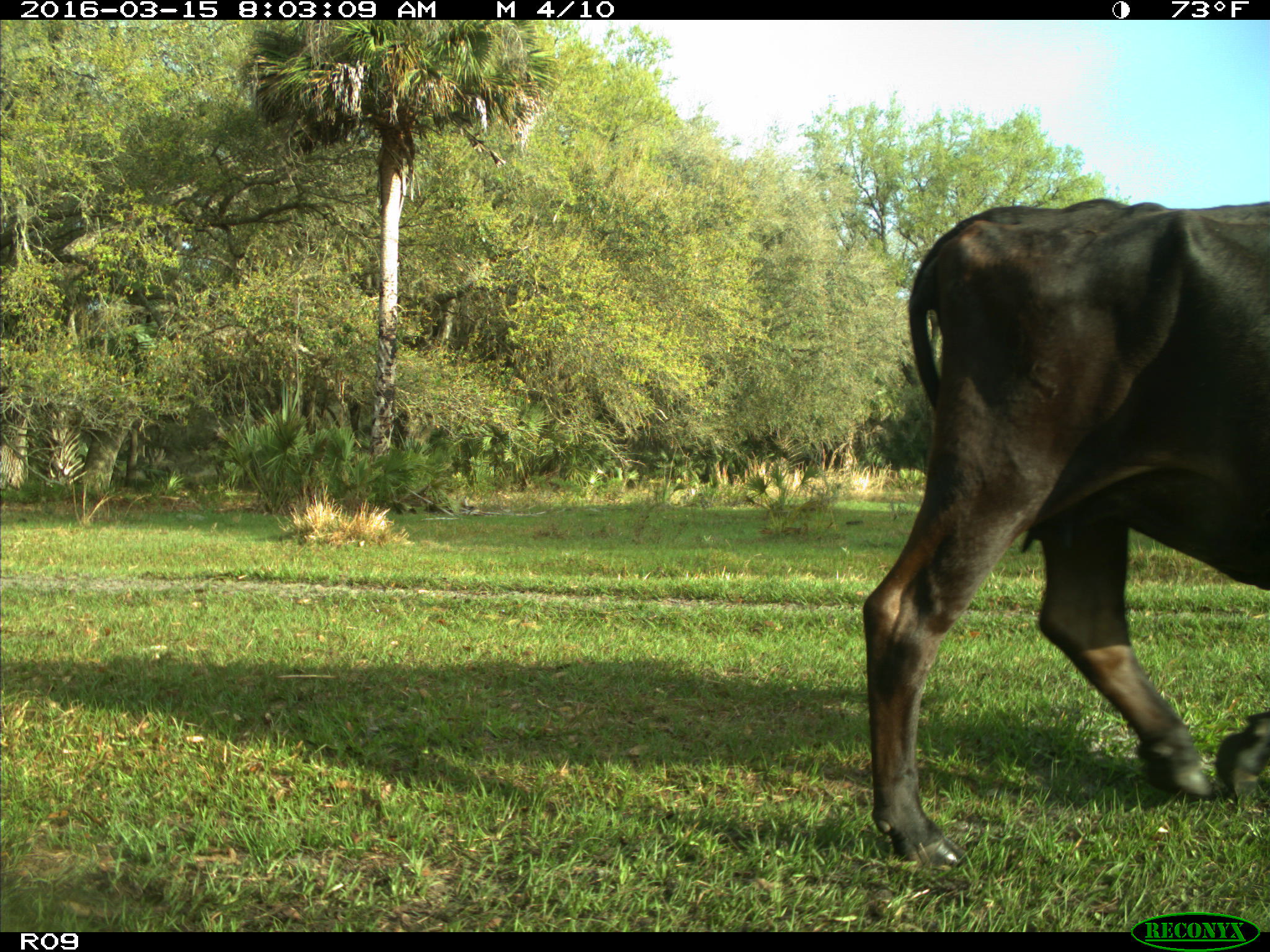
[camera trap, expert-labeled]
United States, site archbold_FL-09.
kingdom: Animalia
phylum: Chordata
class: Mammalia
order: Artiodactyla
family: Bovidae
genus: Bos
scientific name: Bos taurus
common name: domestic cow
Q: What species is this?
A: Bos taurus (domestic cow).